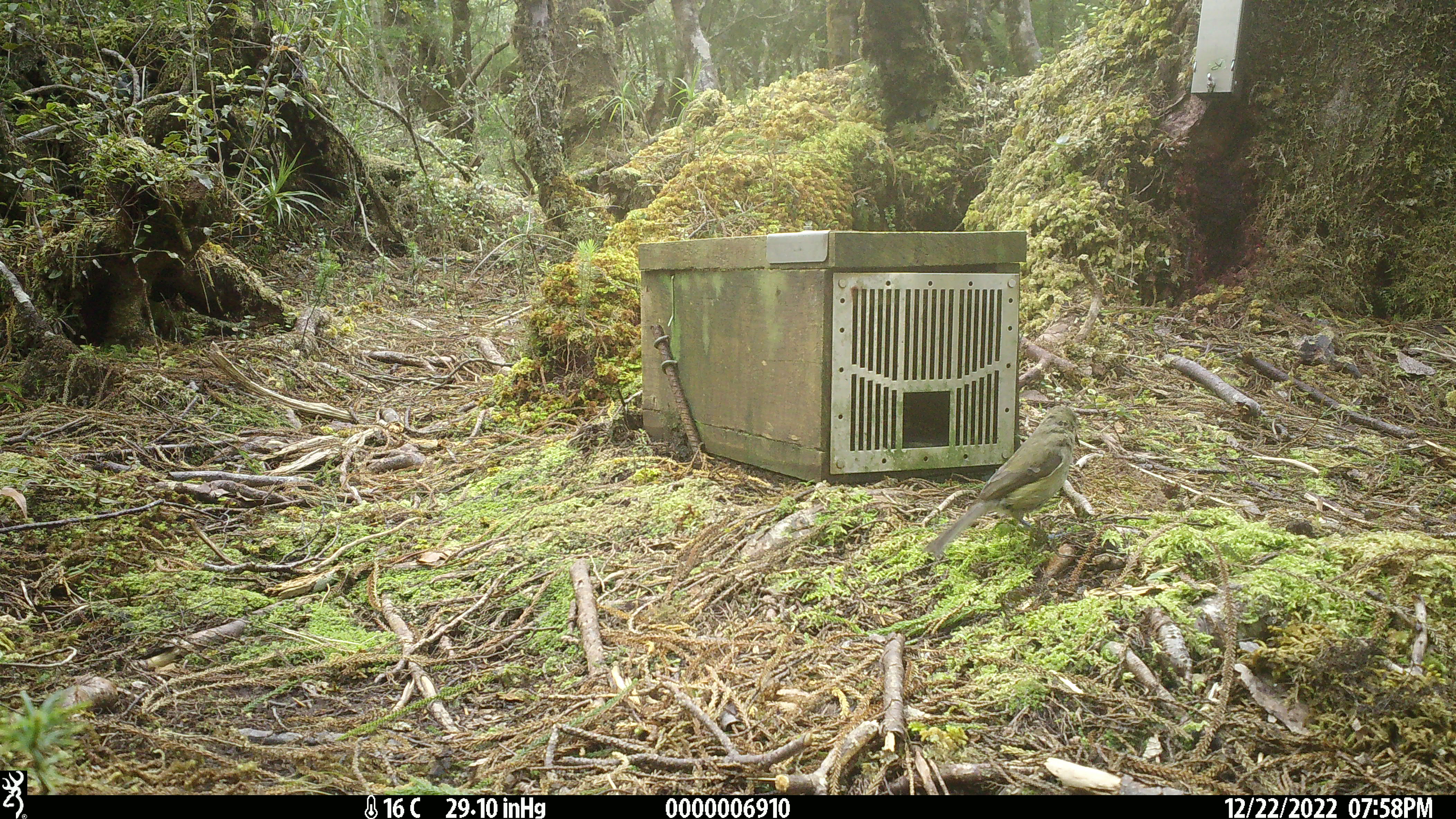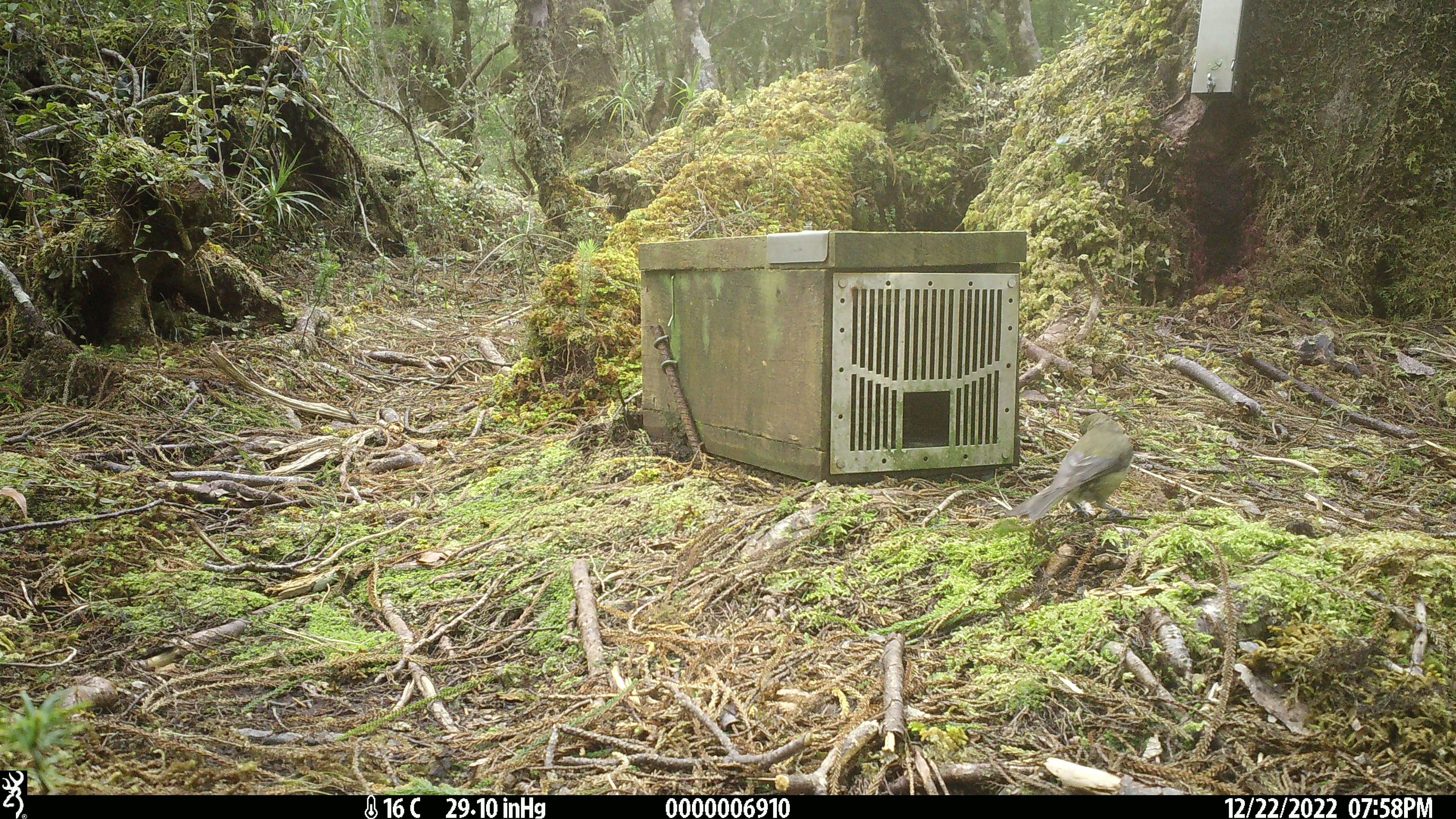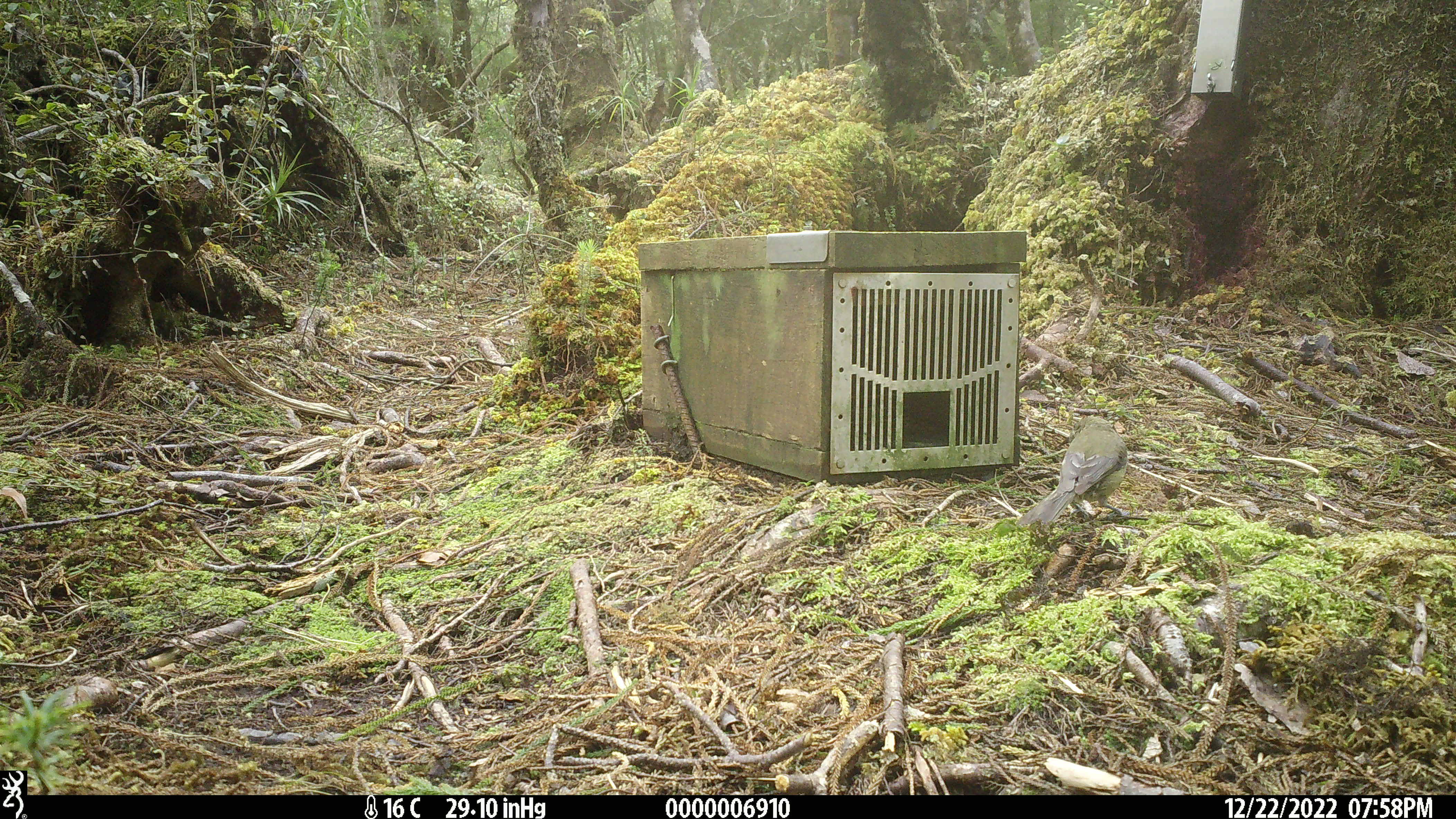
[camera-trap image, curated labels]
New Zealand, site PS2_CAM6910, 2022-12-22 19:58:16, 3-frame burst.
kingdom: Animalia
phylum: Chordata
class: Aves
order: Passeriformes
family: Meliphagidae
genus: Anthornis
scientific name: Anthornis melanura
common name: new zealand bellbird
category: bellbird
Bellbird (new zealand bellbird) (Anthornis melanura).